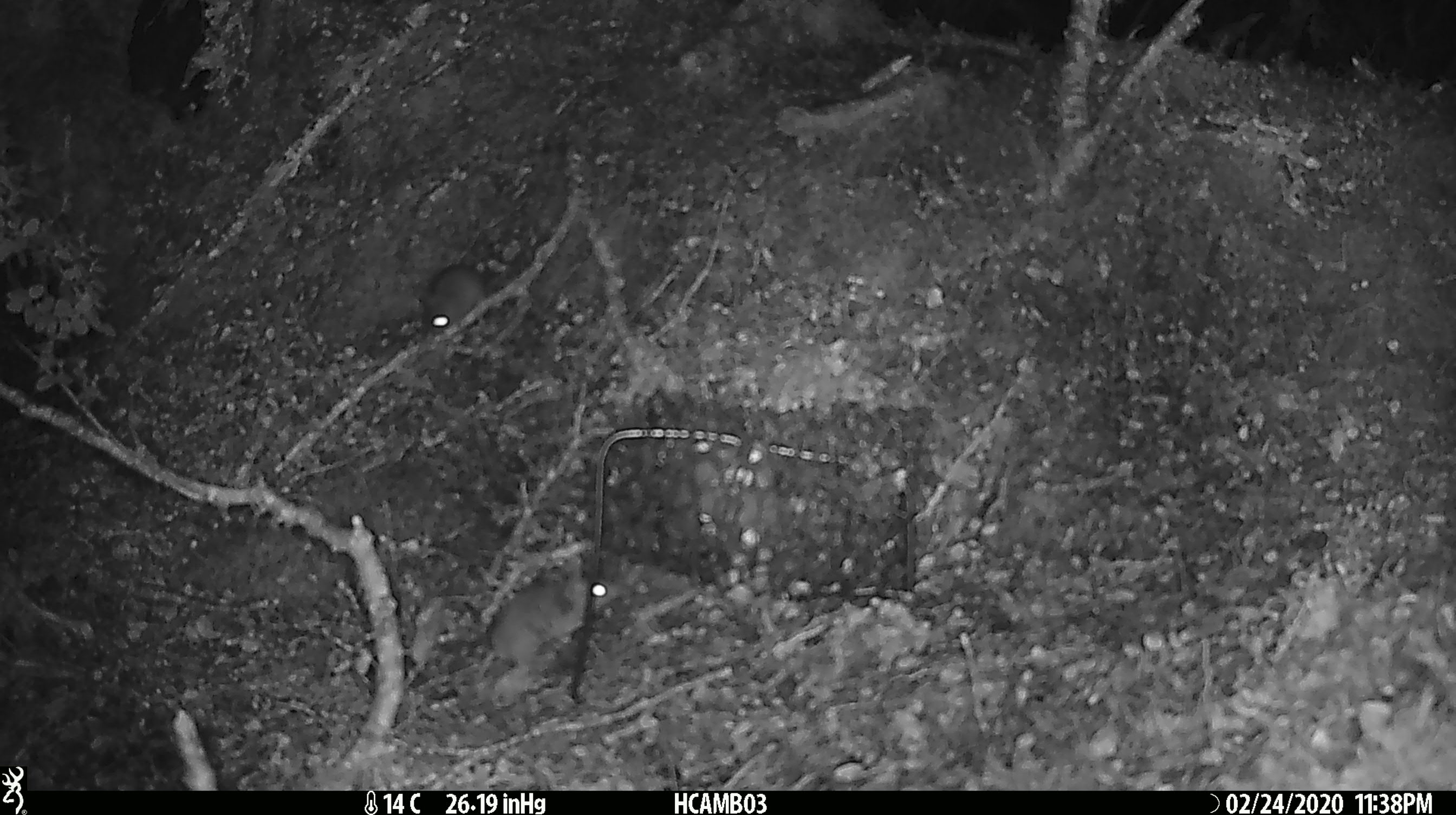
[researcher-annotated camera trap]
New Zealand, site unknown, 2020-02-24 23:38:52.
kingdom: Animalia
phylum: Chordata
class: Mammalia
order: Rodentia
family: Muridae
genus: Mus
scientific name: Mus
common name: mouse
Mouse (Mus).